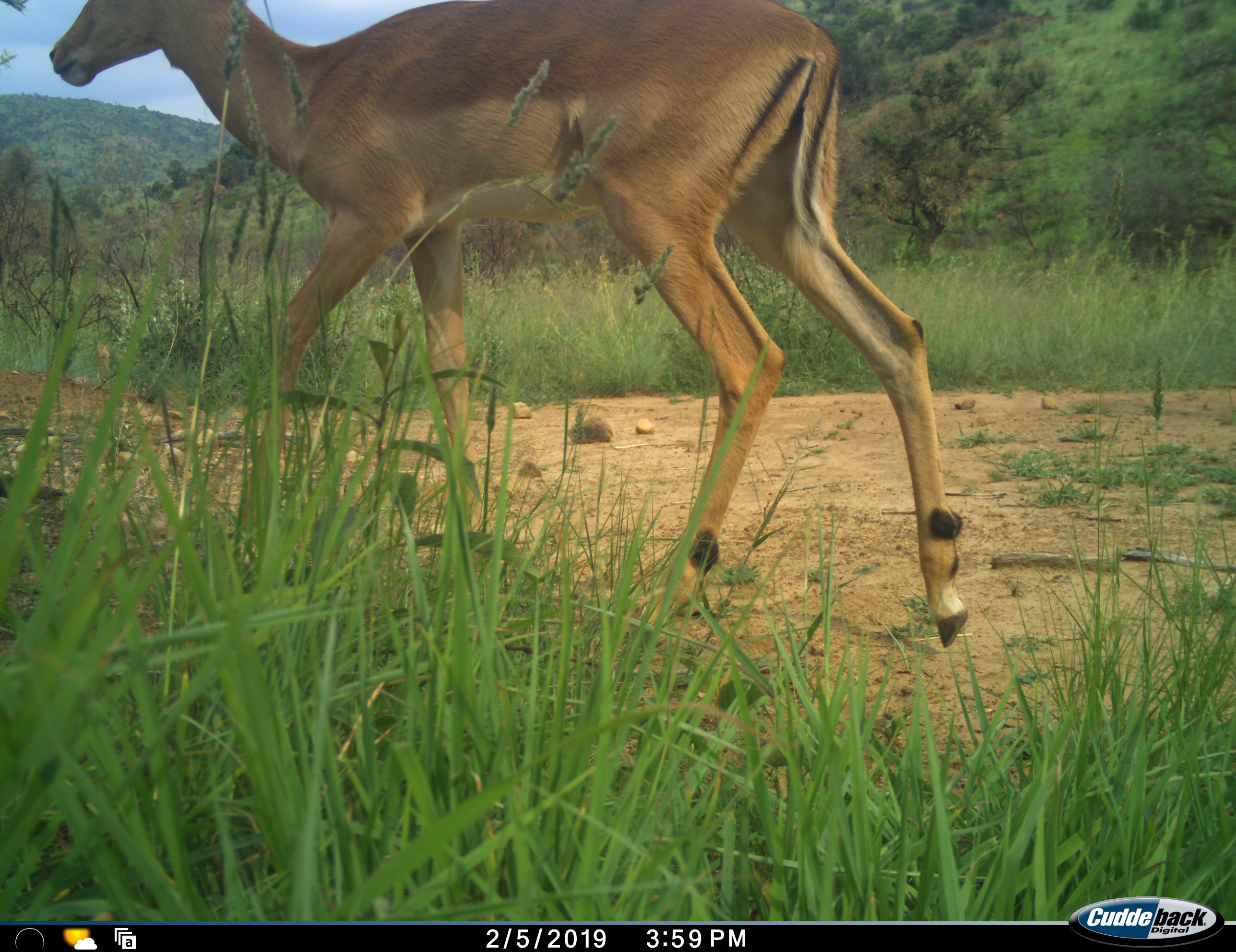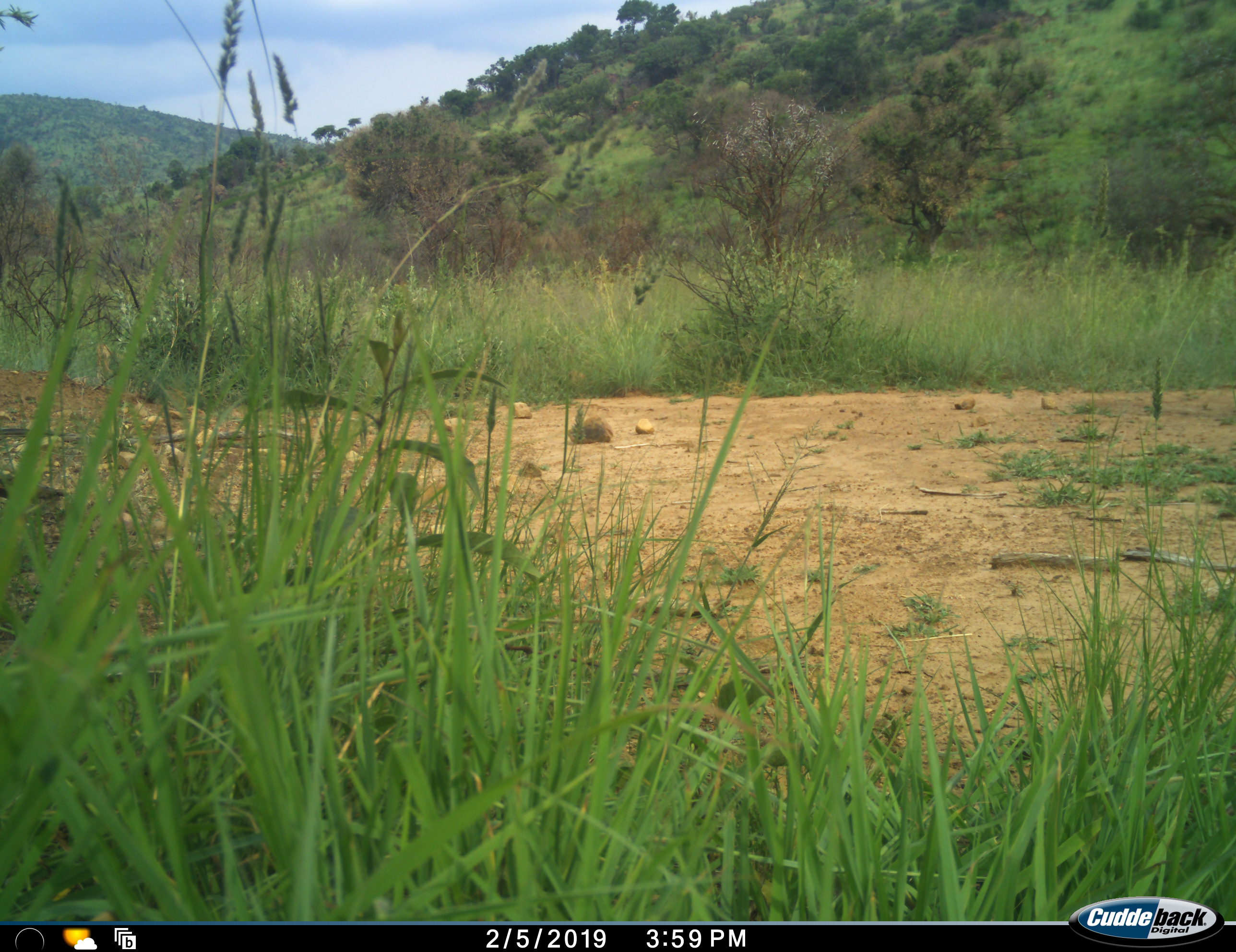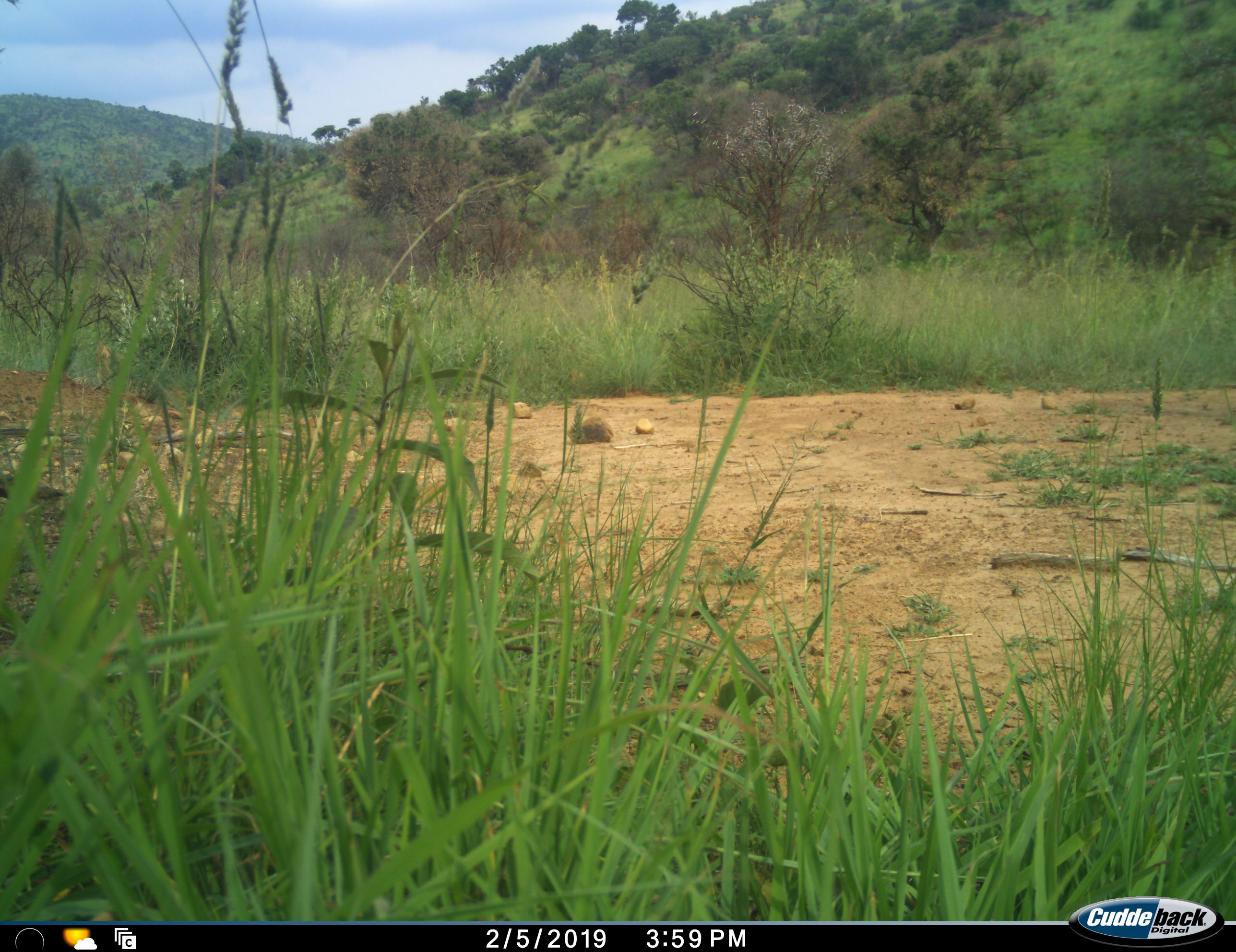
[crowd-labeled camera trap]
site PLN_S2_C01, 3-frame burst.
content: unidentified animal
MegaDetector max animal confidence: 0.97